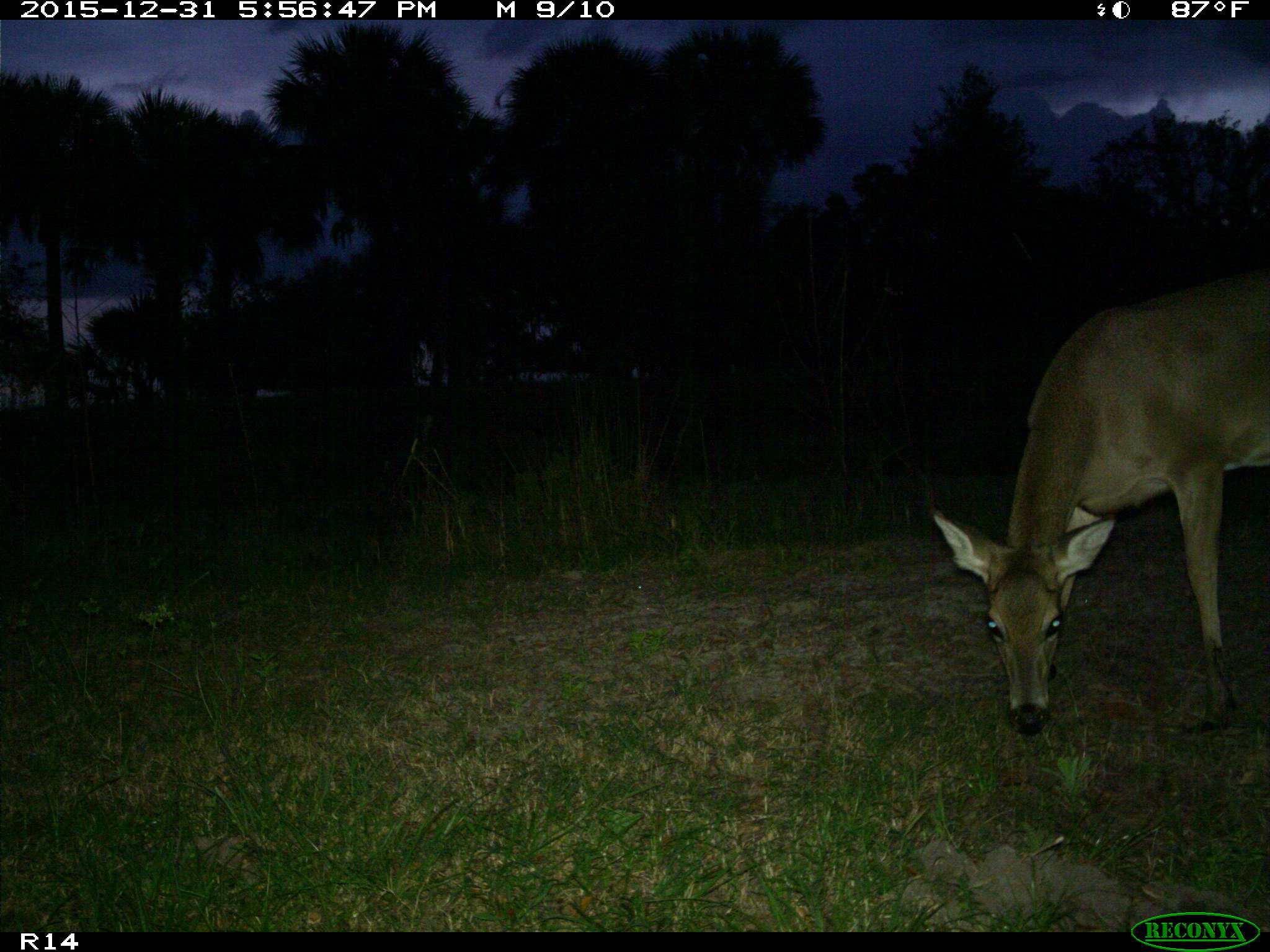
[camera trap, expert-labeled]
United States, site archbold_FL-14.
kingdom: Animalia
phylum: Chordata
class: Mammalia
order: Artiodactyla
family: Cervidae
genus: Odocoileus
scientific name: Odocoileus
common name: deer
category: unidentified deer